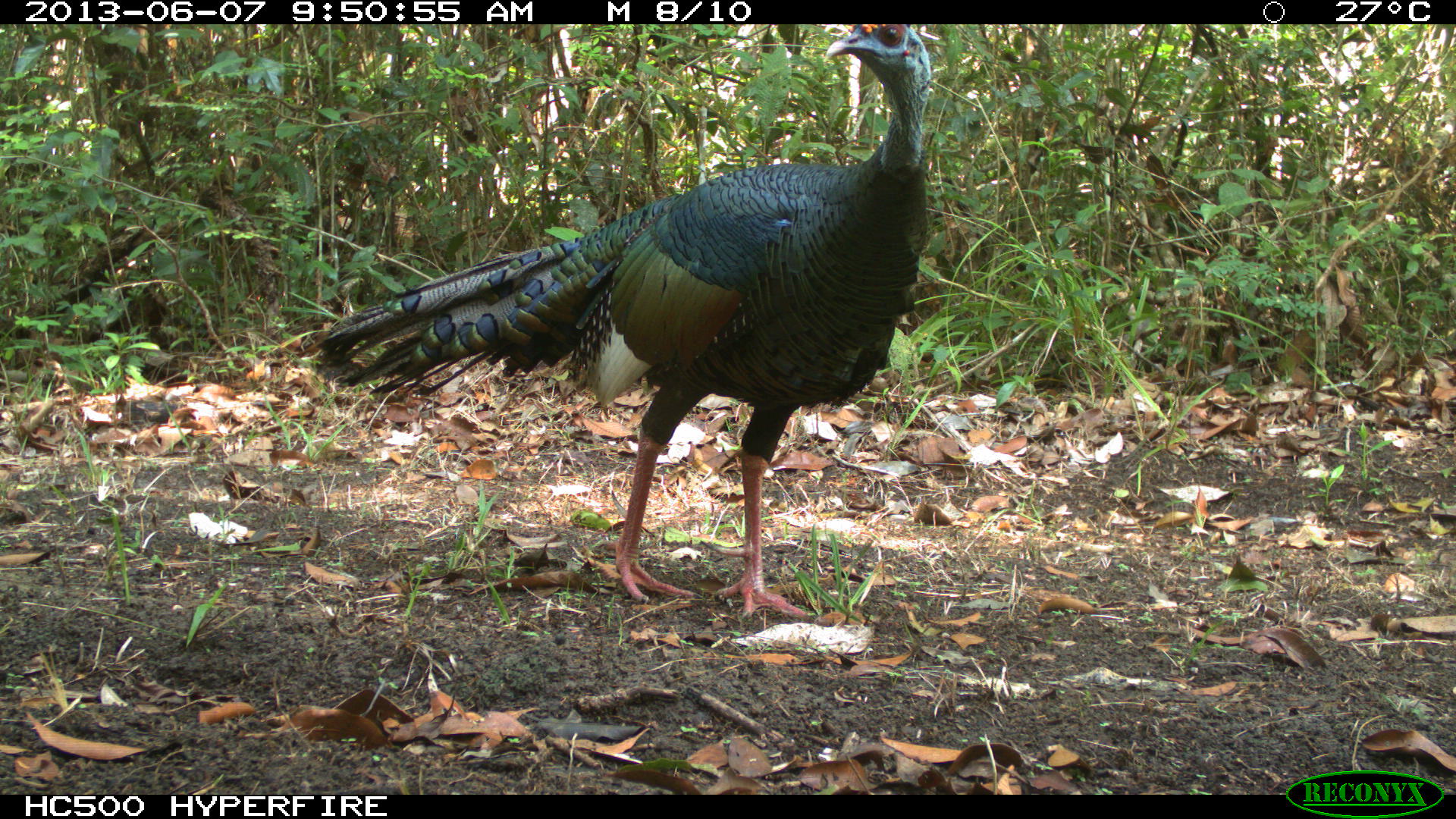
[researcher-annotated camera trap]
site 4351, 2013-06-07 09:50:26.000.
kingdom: Animalia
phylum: Chordata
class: Aves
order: Galliformes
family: Phasianidae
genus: Meleagris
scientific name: Meleagris ocellata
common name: ocellated turkey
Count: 1.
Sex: male.